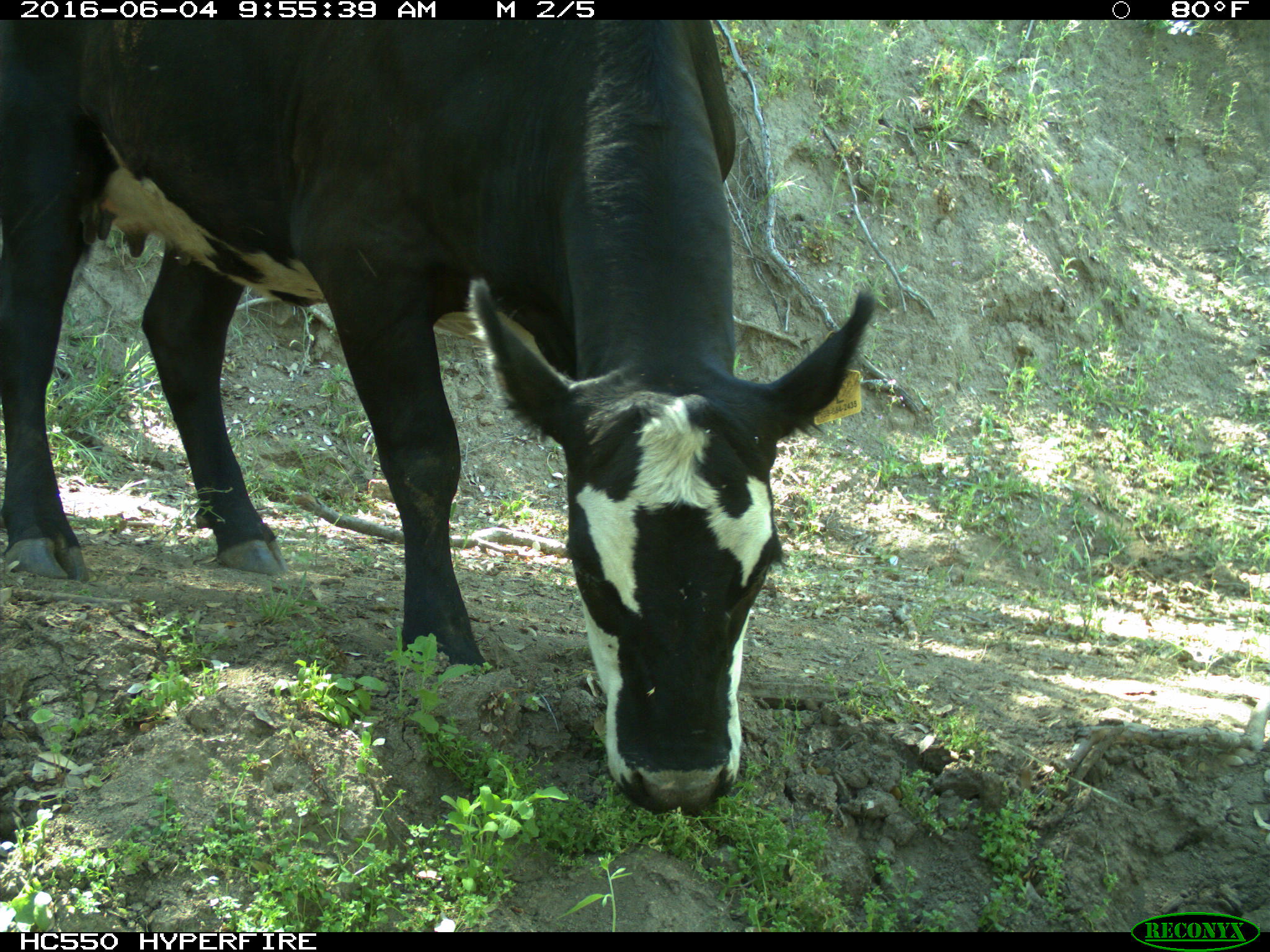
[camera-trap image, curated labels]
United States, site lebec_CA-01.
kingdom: Animalia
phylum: Chordata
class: Mammalia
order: Artiodactyla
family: Bovidae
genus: Bos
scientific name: Bos taurus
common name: domestic cow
Bos taurus (domestic cow).